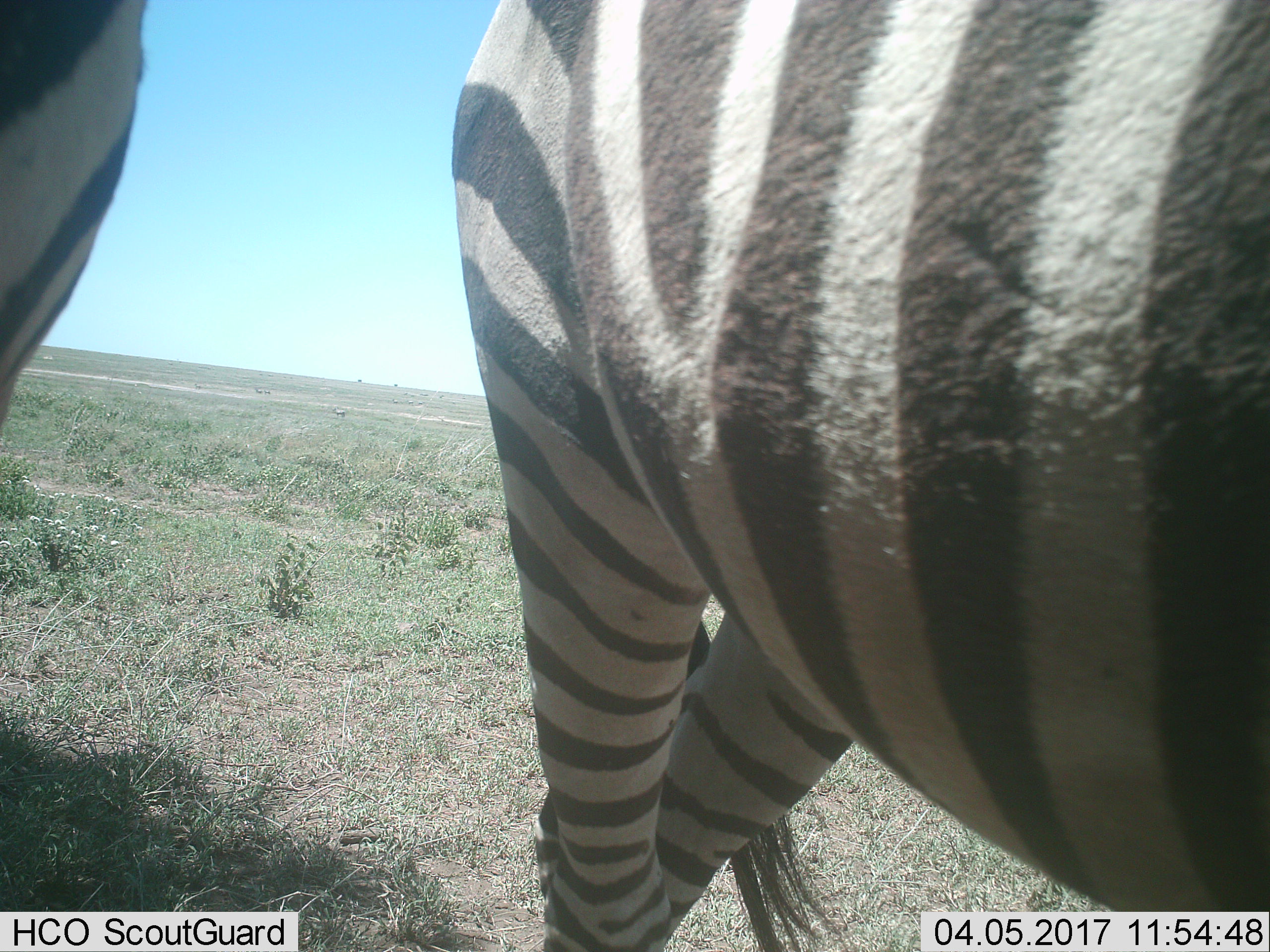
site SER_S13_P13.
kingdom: Animalia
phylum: Chordata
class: Mammalia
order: Perissodactyla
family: Equidae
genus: Equus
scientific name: Equus quagga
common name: plains zebra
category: zebraplains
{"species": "zebraplains (plains zebra) (Equus quagga)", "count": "2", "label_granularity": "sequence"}